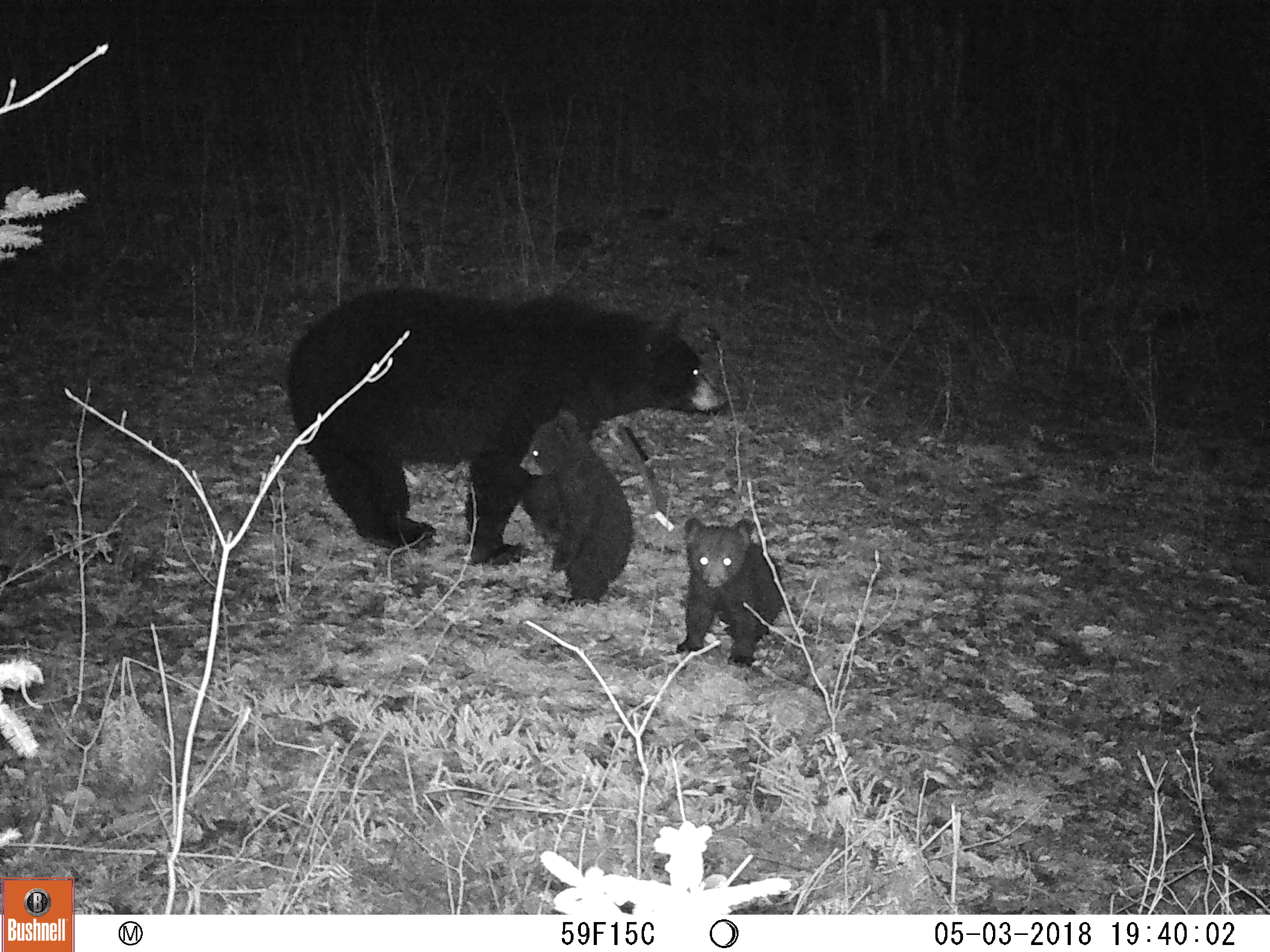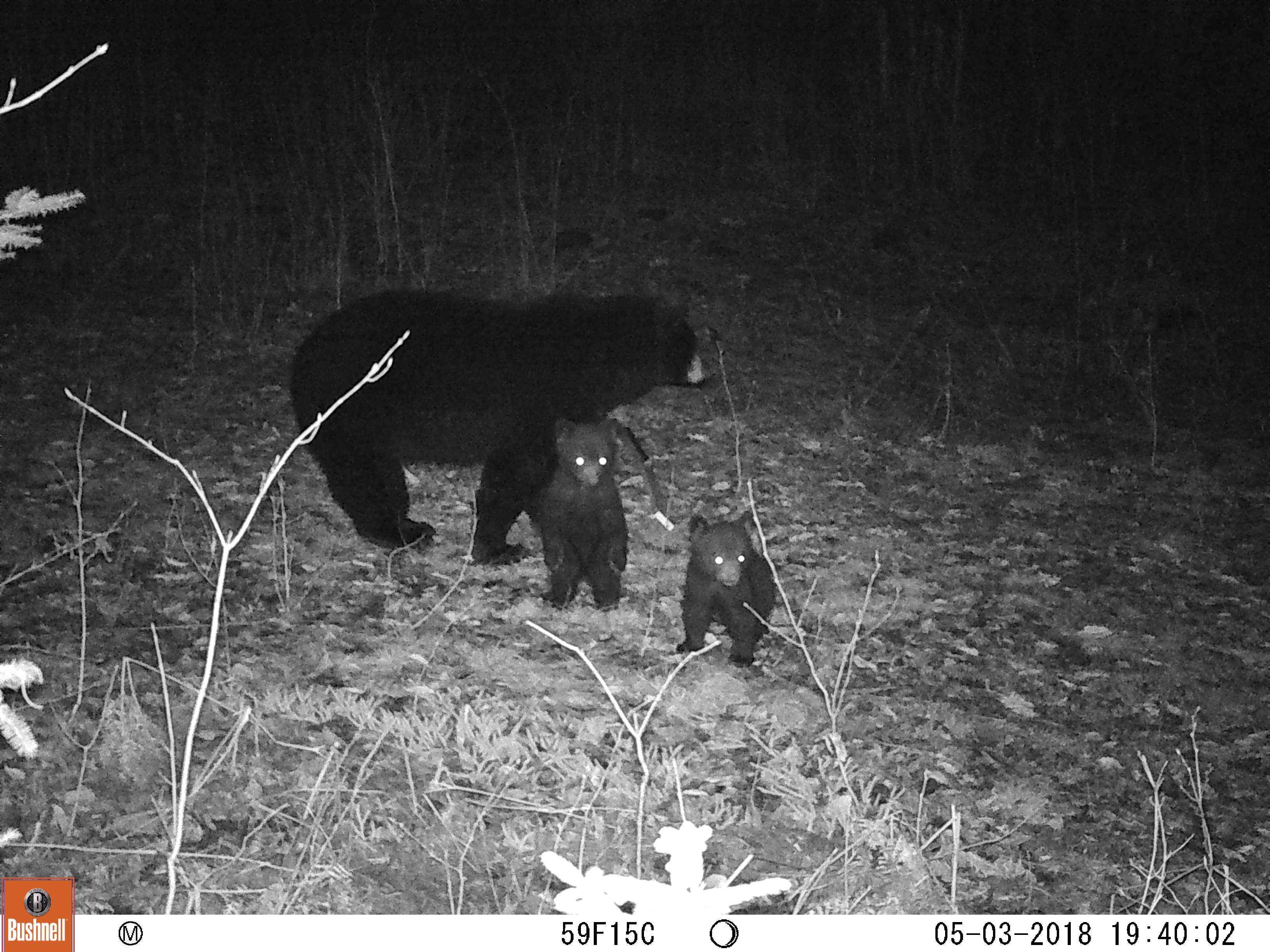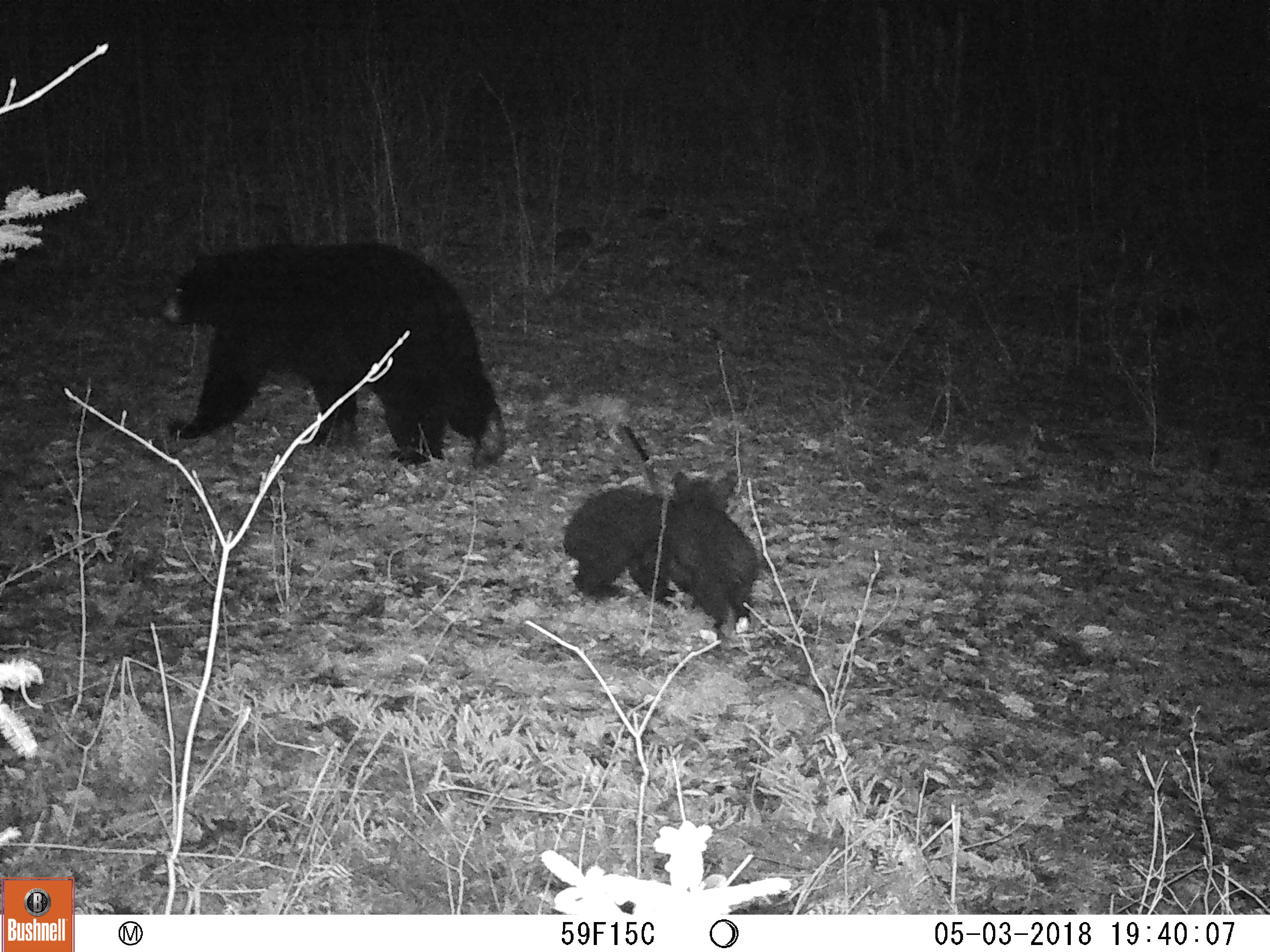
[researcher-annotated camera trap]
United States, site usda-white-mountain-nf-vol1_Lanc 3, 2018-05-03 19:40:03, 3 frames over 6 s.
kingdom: Animalia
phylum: Chordata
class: Mammalia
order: Carnivora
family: Ursidae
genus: Ursus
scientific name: Ursus americanus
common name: black bear